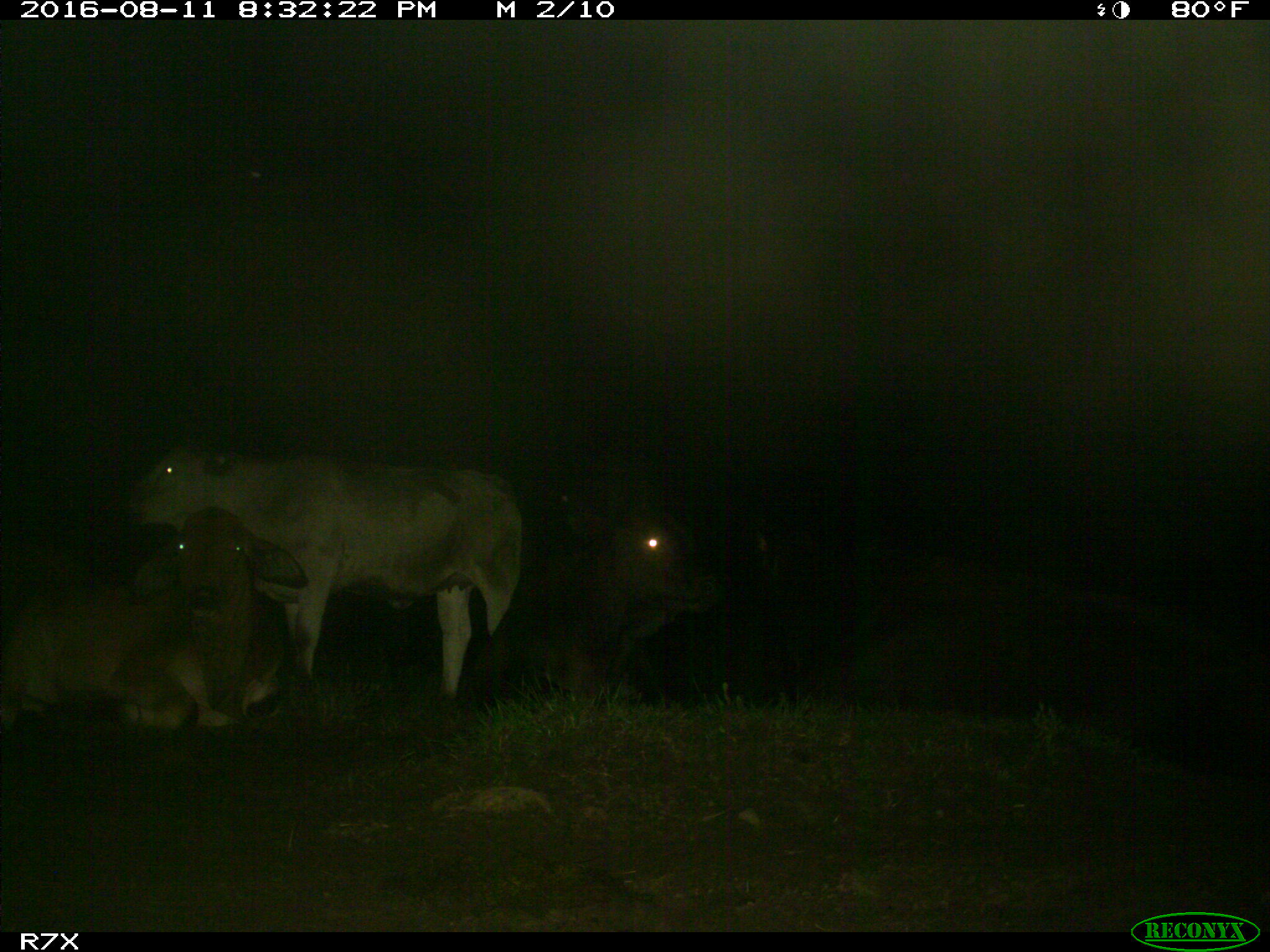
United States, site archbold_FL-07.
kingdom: Animalia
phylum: Chordata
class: Mammalia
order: Artiodactyla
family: Bovidae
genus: Bos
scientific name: Bos taurus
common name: domestic cow